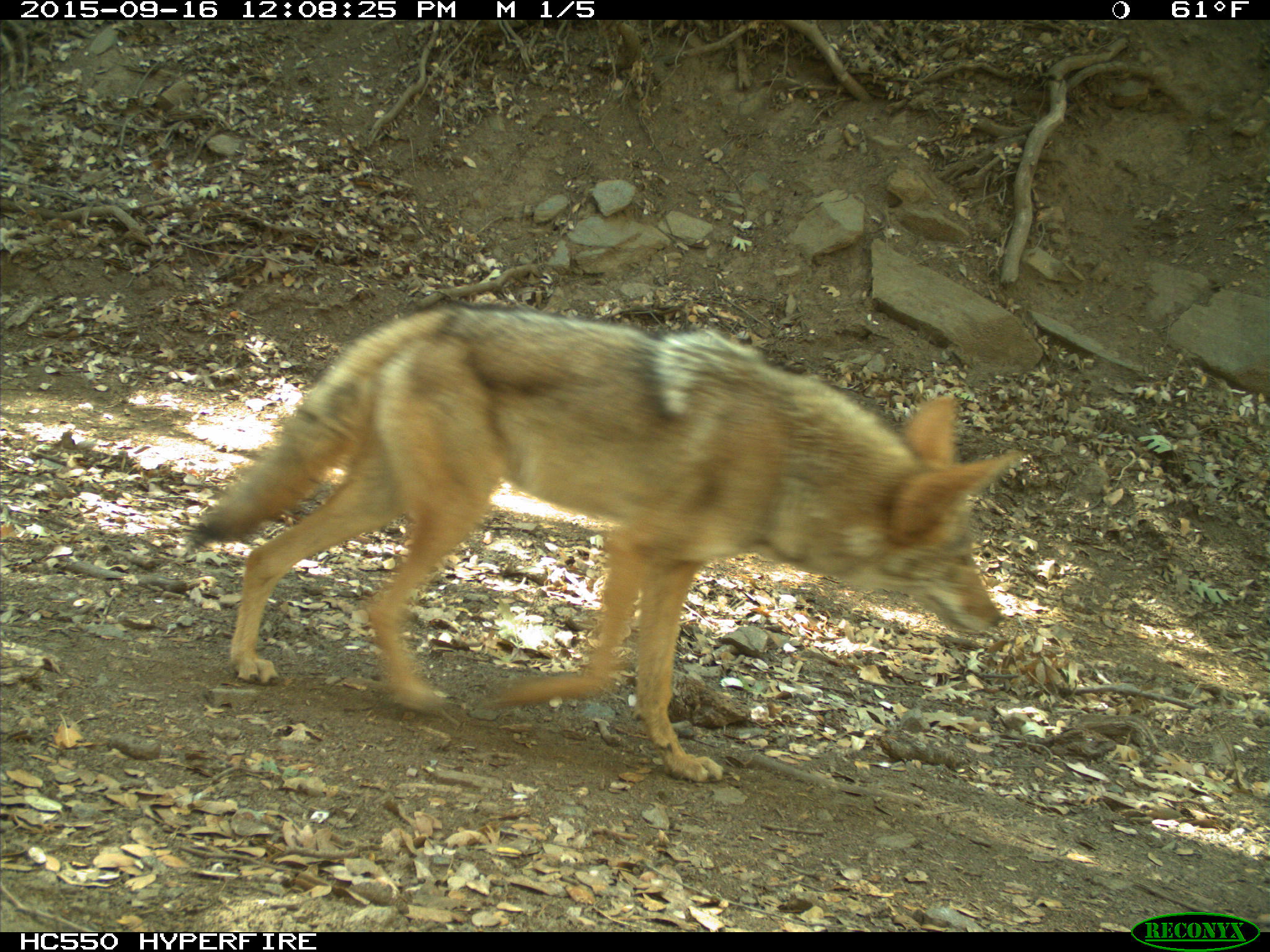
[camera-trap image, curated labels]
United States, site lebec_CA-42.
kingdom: Animalia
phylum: Chordata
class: Mammalia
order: Carnivora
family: Canidae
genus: Canis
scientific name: Canis latrans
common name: coyote